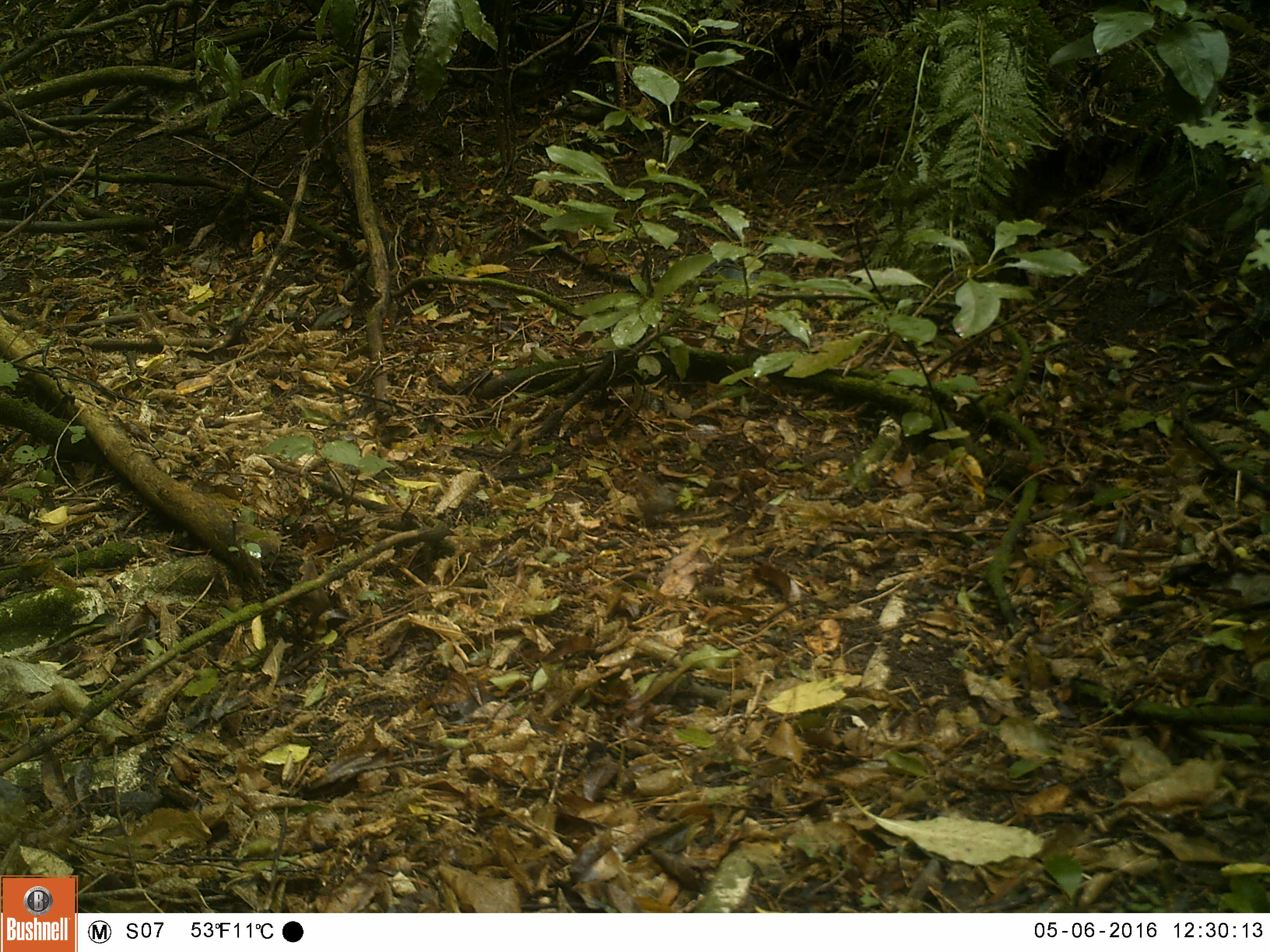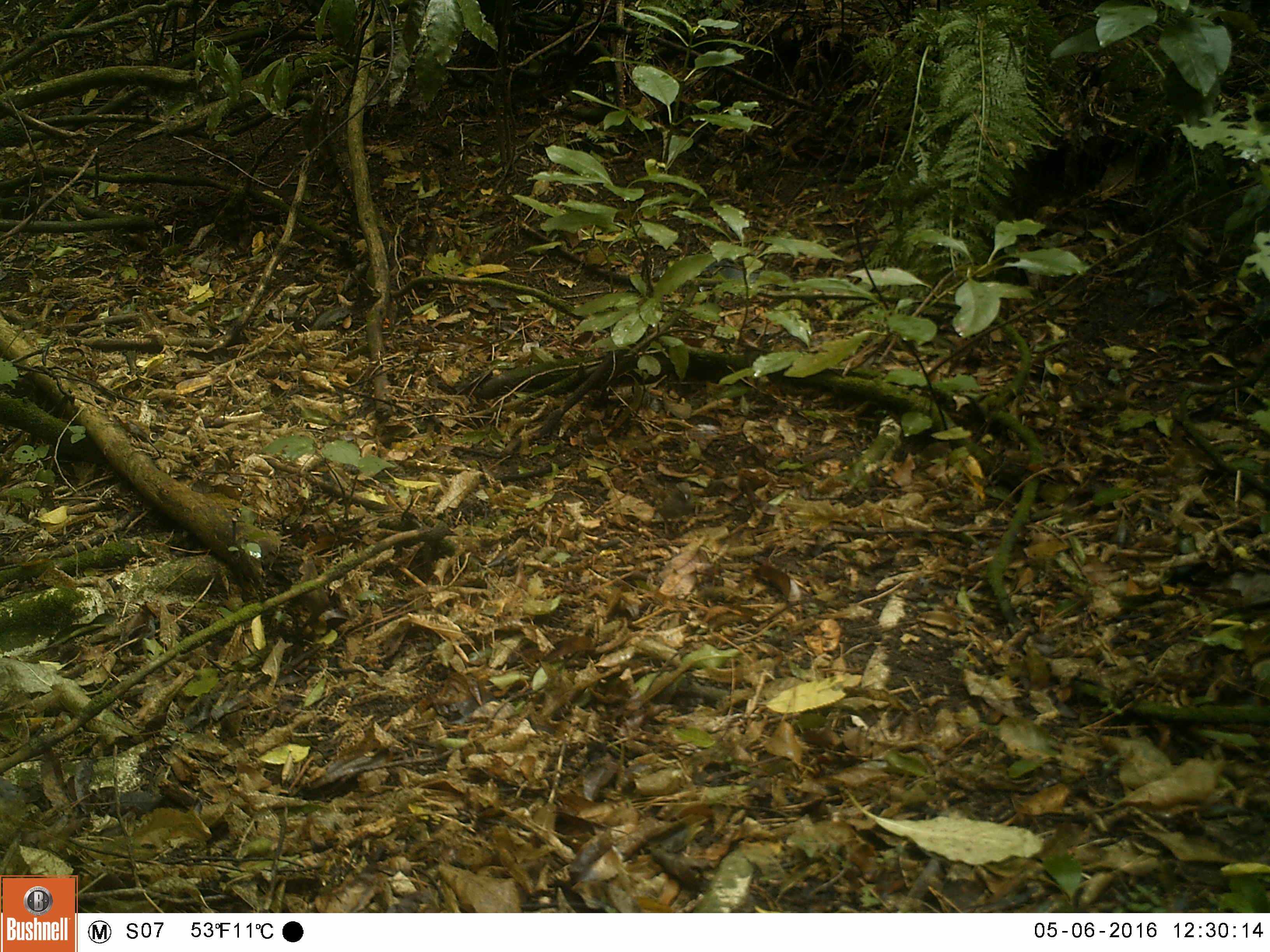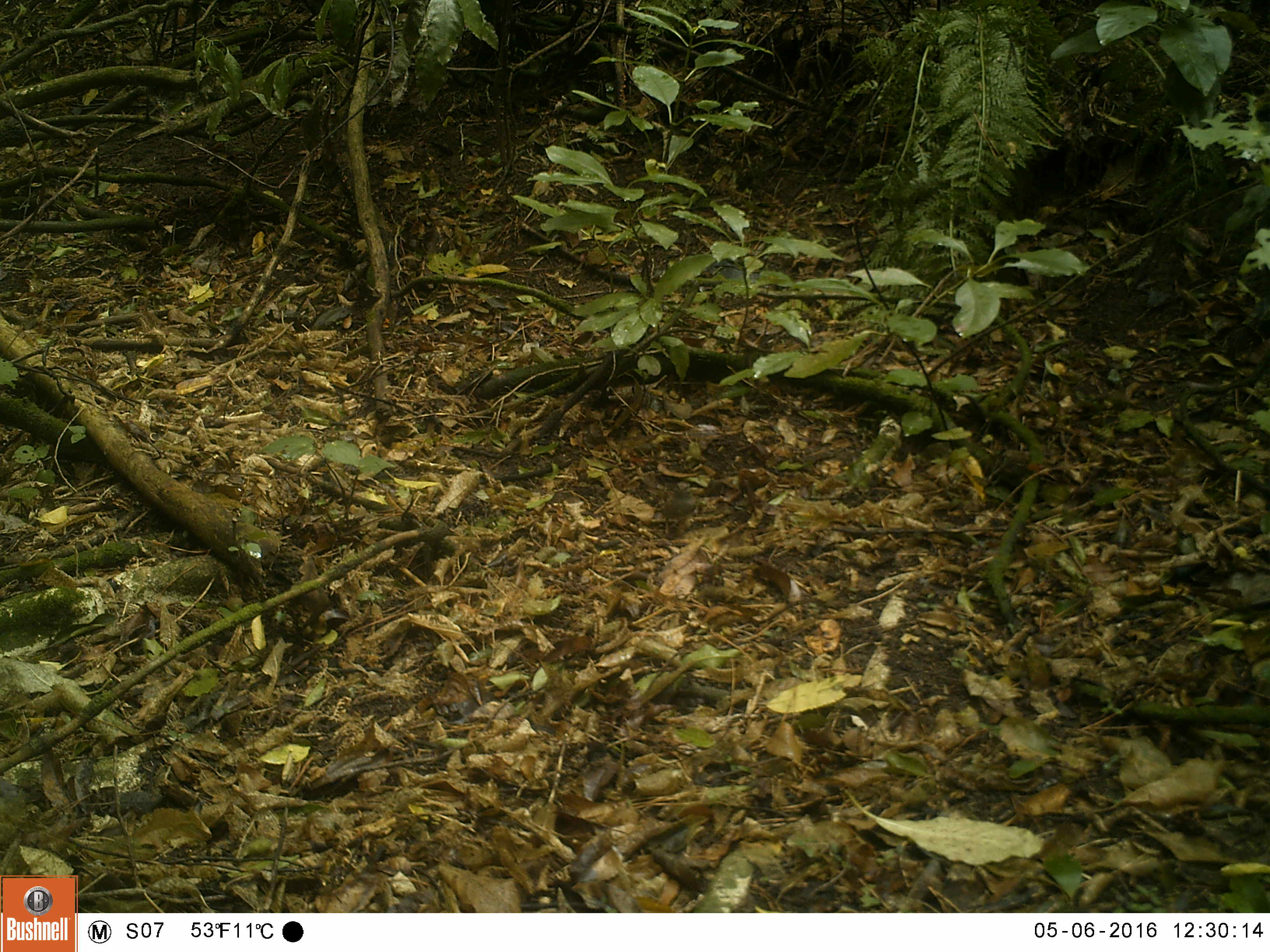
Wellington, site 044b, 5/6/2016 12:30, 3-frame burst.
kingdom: Animalia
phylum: Chordata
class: Aves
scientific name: Aves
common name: bird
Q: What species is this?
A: Bird (Aves).